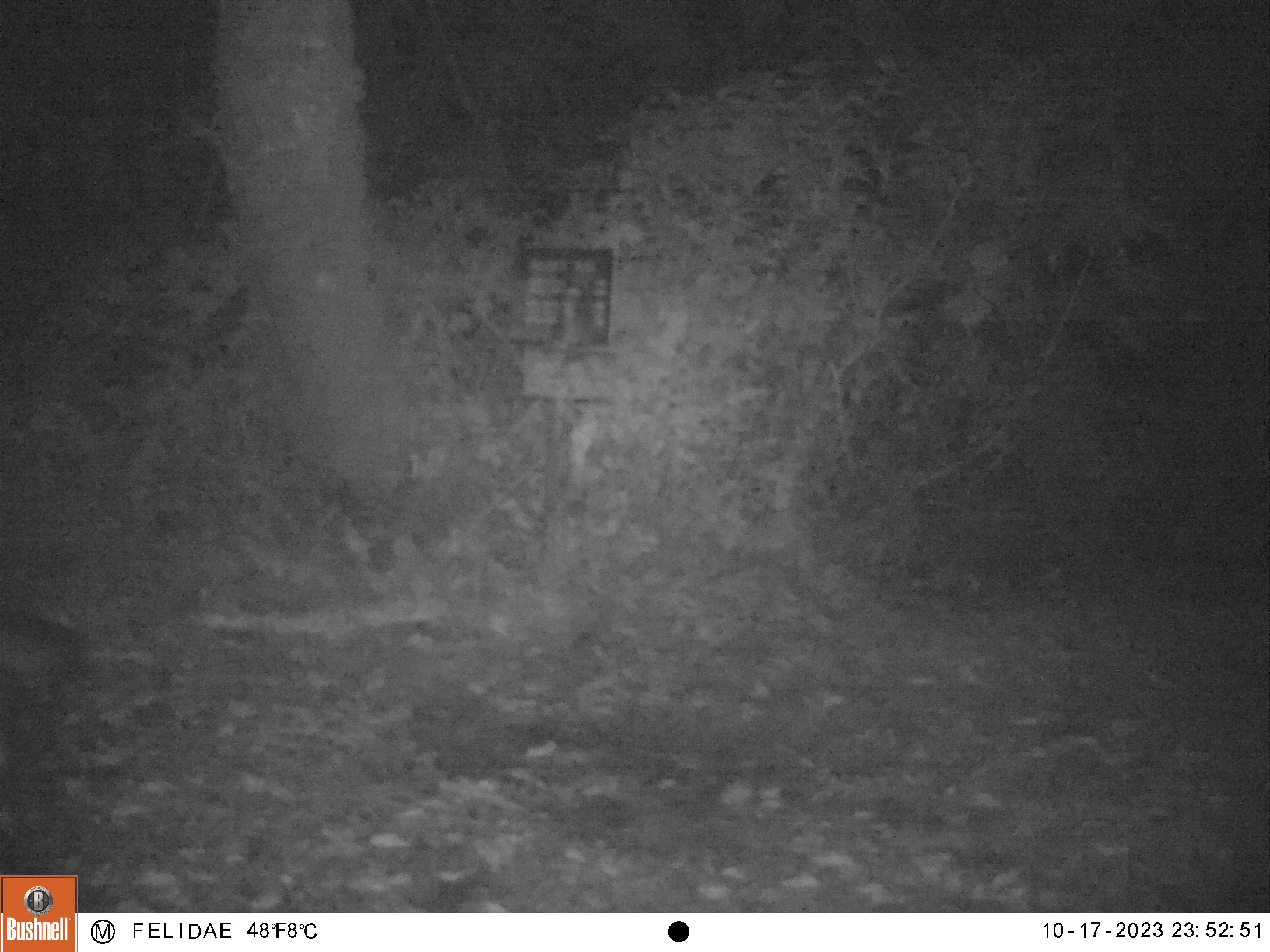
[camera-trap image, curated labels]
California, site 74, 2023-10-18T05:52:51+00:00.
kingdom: Animalia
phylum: Chordata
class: Mammalia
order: Carnivora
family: Canidae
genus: Urocyon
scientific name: Urocyon cinereoargenteus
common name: gray fox